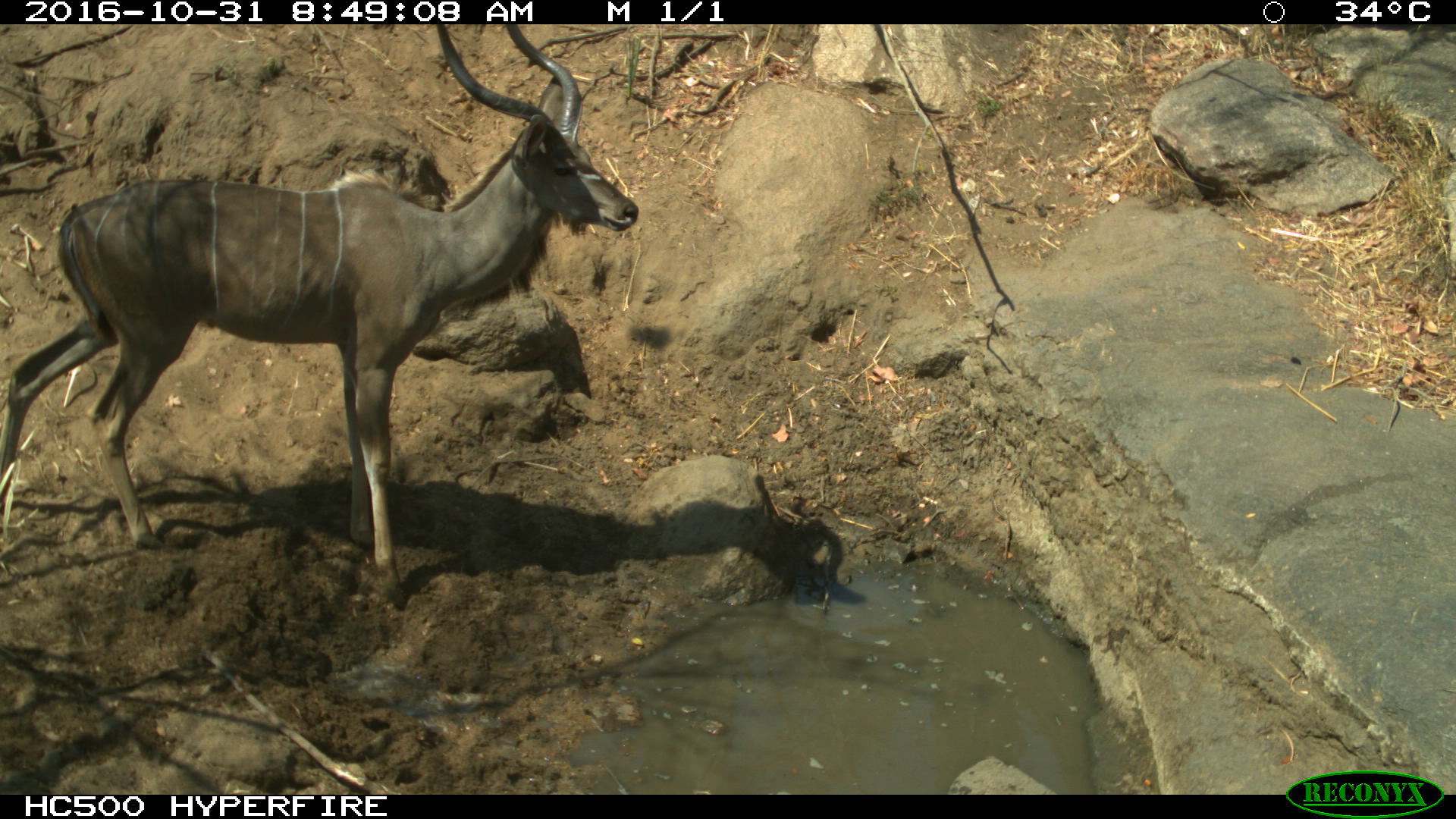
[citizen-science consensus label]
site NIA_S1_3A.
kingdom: Animalia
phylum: Chordata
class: Mammalia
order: Artiodactyla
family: Bovidae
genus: Tragelaphus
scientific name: Tragelaphus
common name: kudu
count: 1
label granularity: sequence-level